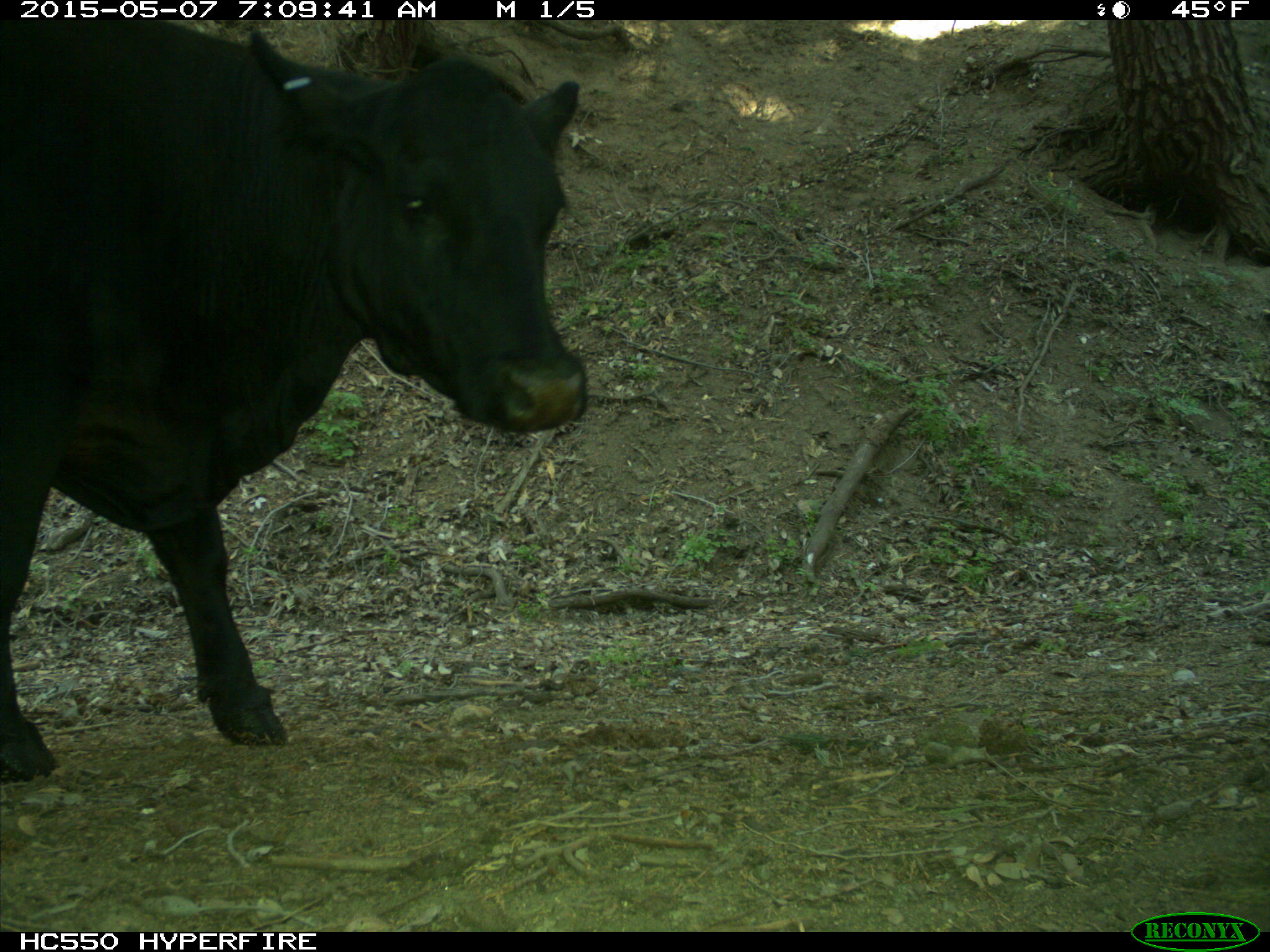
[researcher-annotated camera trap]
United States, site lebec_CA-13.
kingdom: Animalia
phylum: Chordata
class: Mammalia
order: Artiodactyla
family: Bovidae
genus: Bos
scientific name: Bos taurus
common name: domestic cow